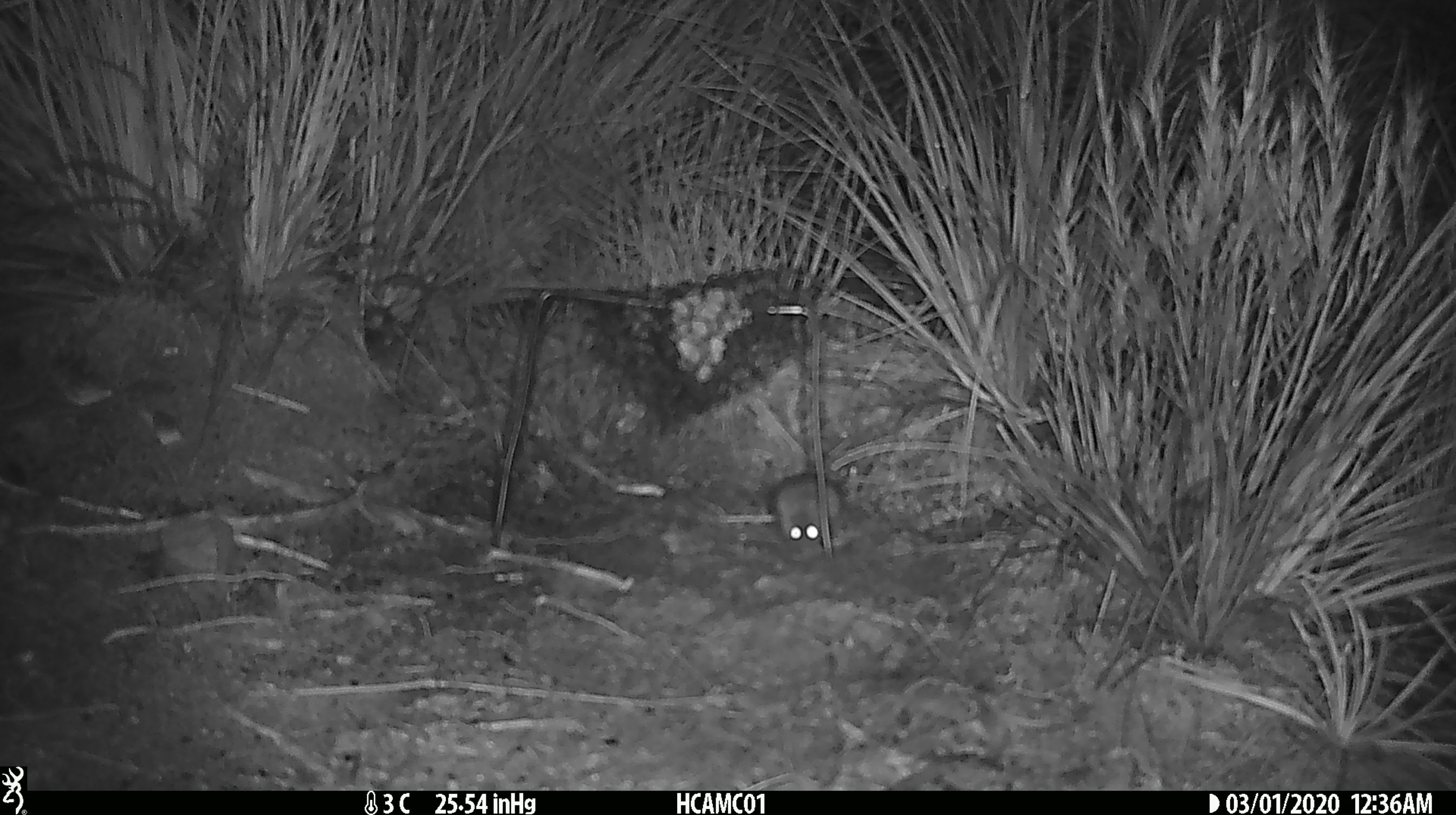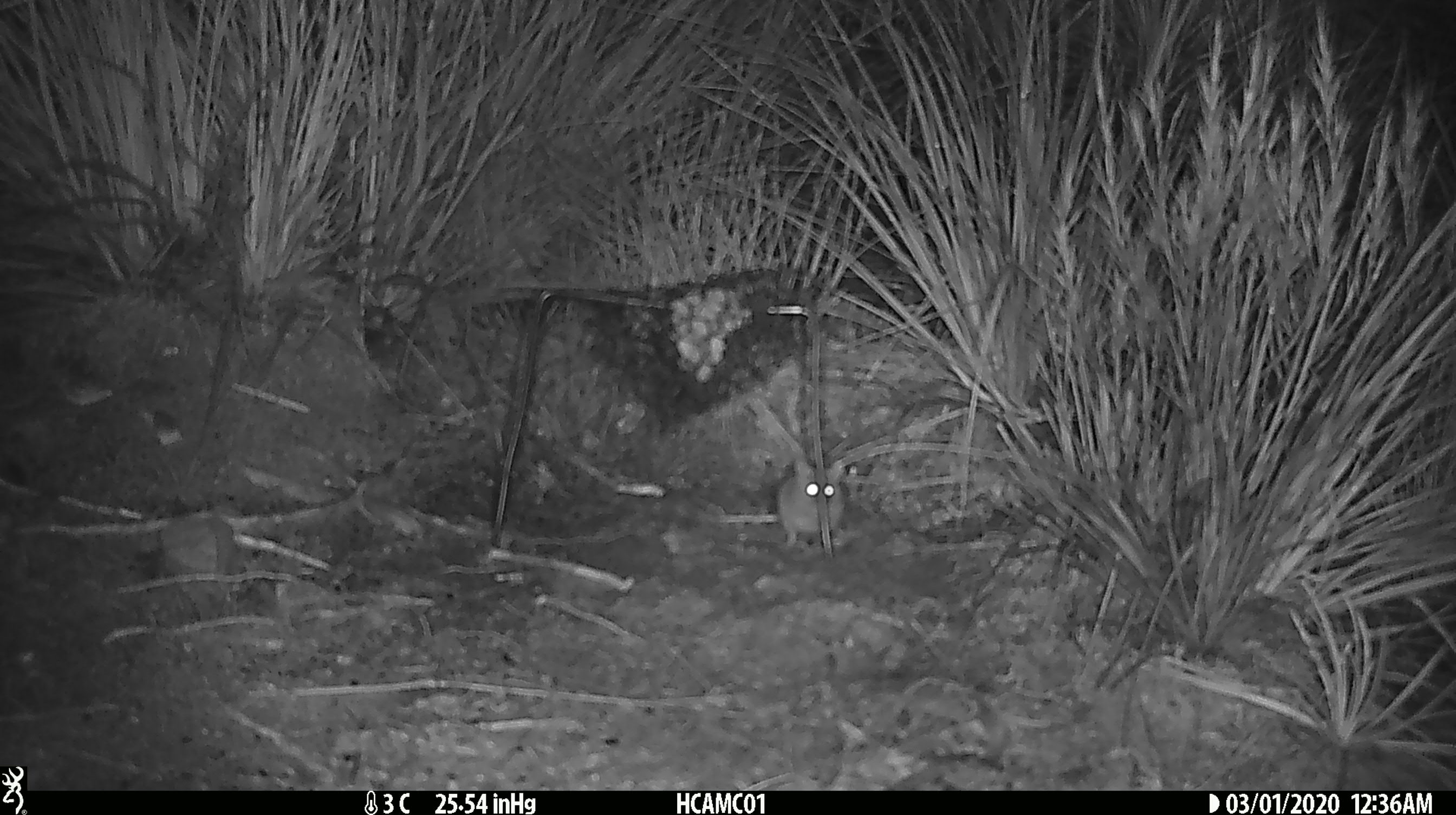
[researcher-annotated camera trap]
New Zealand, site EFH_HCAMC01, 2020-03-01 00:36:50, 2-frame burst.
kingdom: Animalia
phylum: Chordata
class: Mammalia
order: Rodentia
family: Muridae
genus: Mus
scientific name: Mus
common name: mouse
Mouse (Mus).